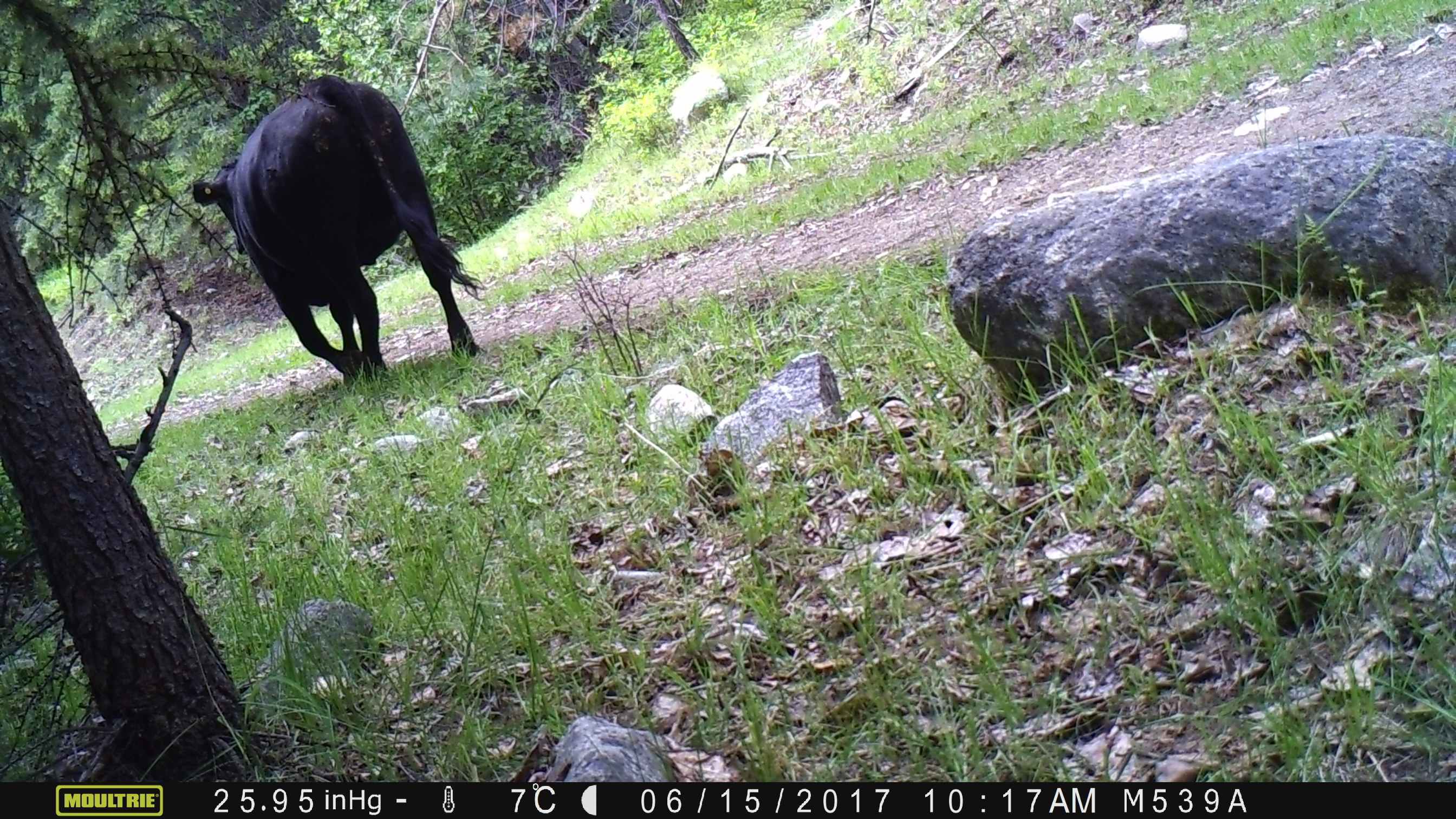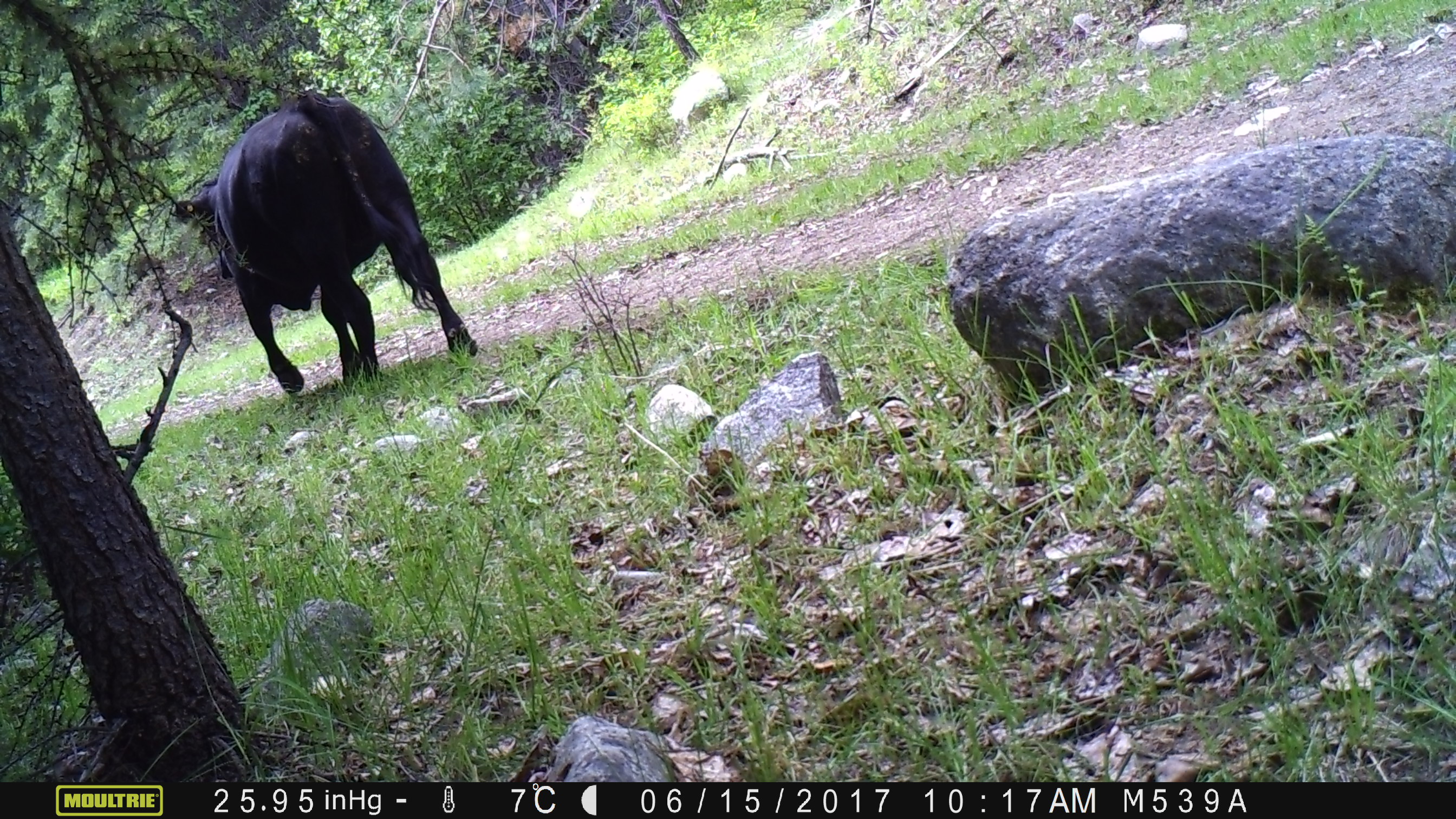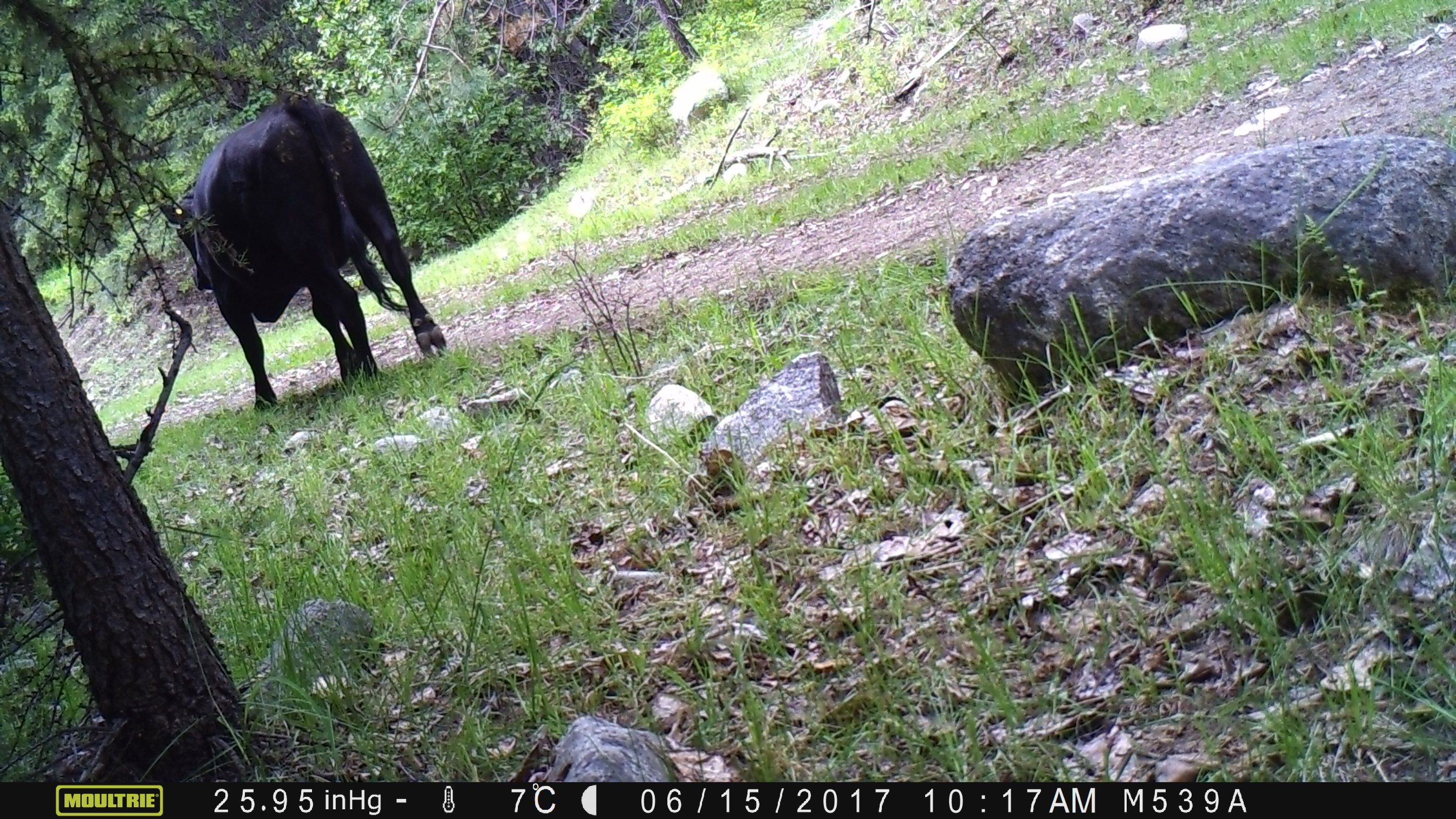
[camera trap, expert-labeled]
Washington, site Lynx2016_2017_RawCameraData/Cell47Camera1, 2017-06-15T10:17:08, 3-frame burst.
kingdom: Animalia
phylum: Chordata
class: Mammalia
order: Artiodactyla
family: Bovidae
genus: Bos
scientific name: Bos taurus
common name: domestic cattle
Domestic cattle (Bos taurus). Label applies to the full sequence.